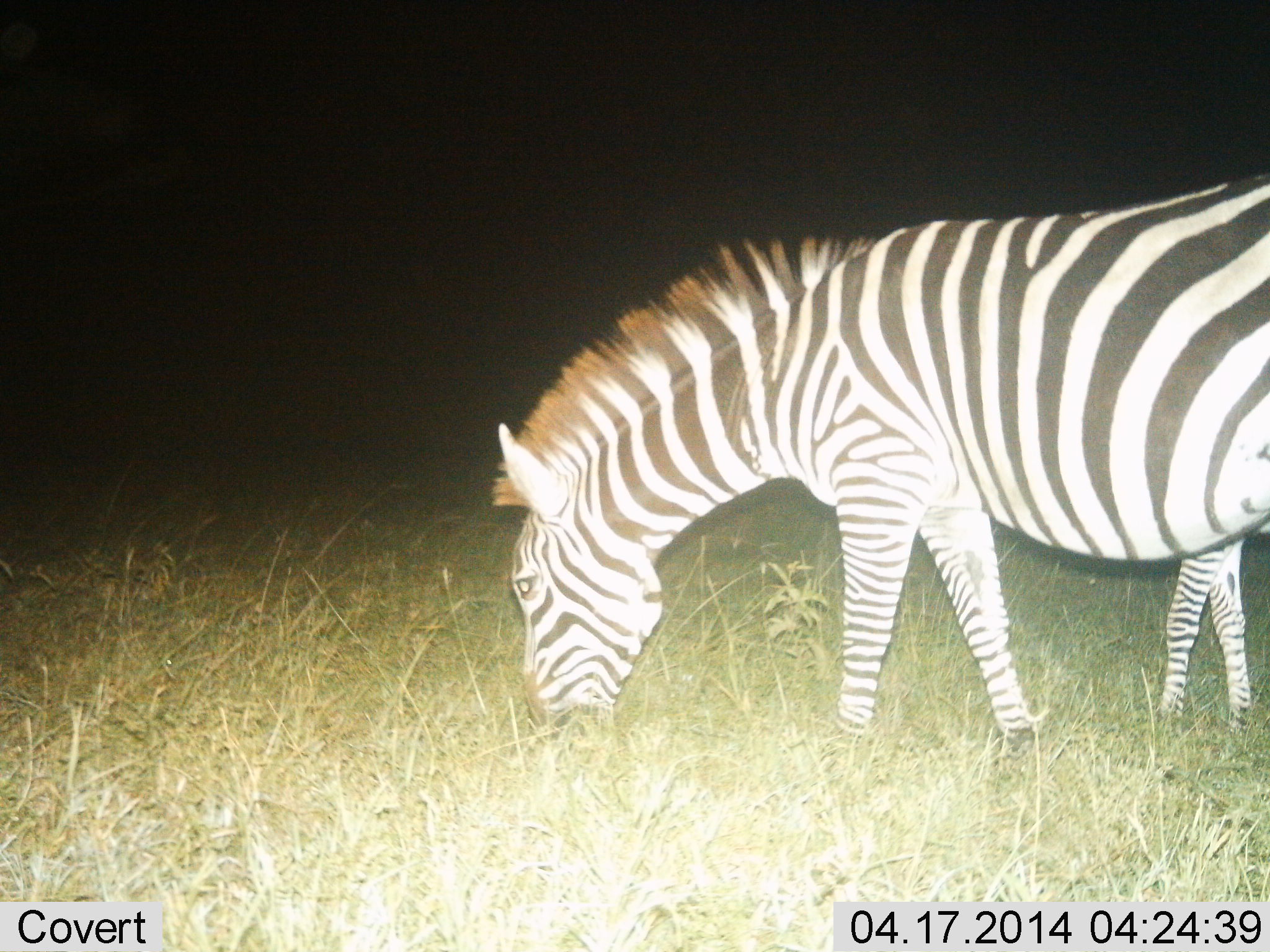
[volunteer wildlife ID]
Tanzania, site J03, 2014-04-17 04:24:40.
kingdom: Animalia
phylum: Chordata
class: Mammalia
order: Perissodactyla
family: Equidae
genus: Equus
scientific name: Equus quagga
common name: plains zebra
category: zebra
Zebra (plains zebra) (Equus quagga), count 2. Behavior (volunteer vote fractions): standing 30%, resting 0%, moving 0%, interacting 0%. Young present (vote fraction): 20%. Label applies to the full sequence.